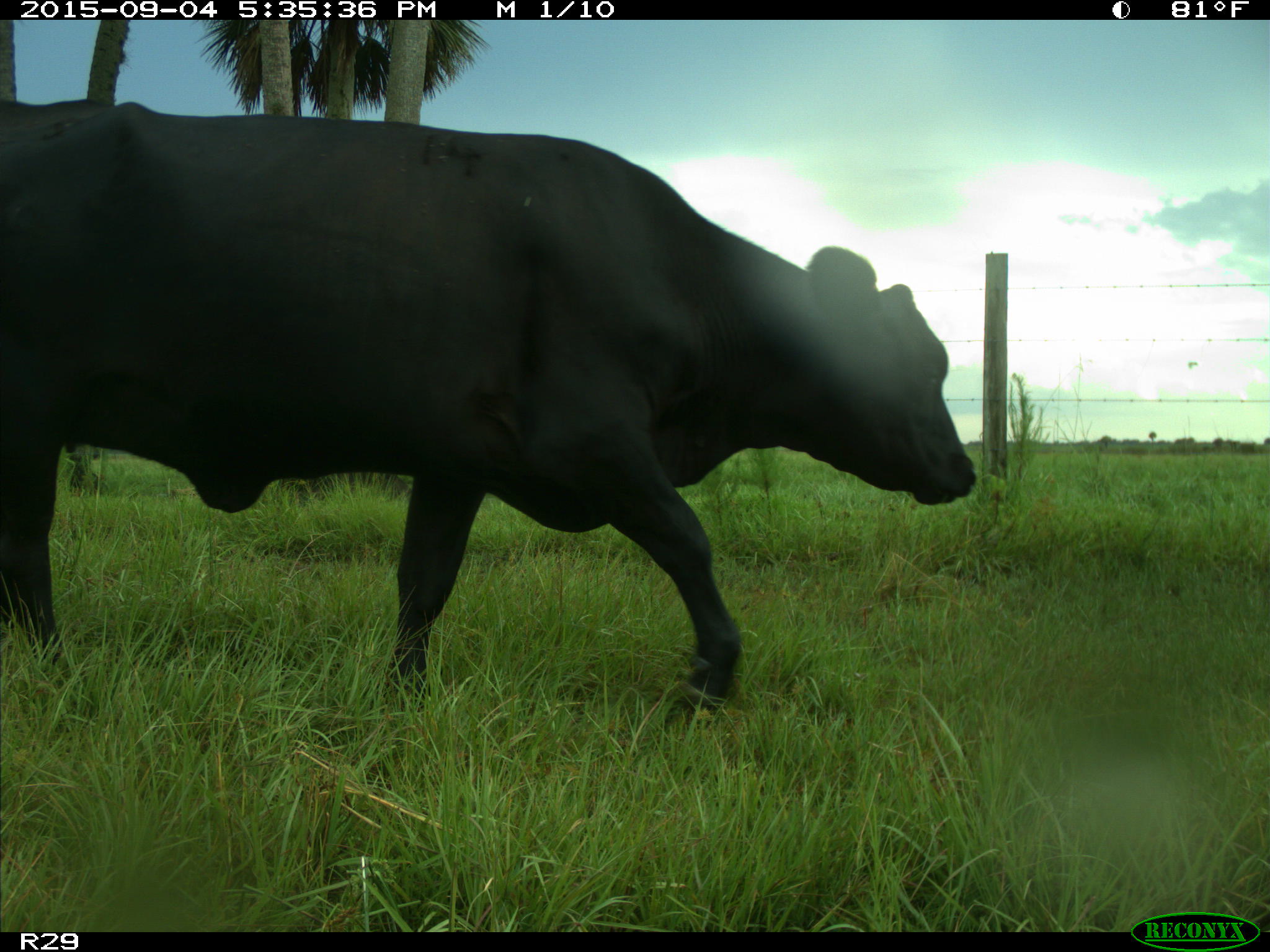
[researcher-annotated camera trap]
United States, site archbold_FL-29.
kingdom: Animalia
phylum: Chordata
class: Mammalia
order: Artiodactyla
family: Bovidae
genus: Bos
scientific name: Bos taurus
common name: domestic cow